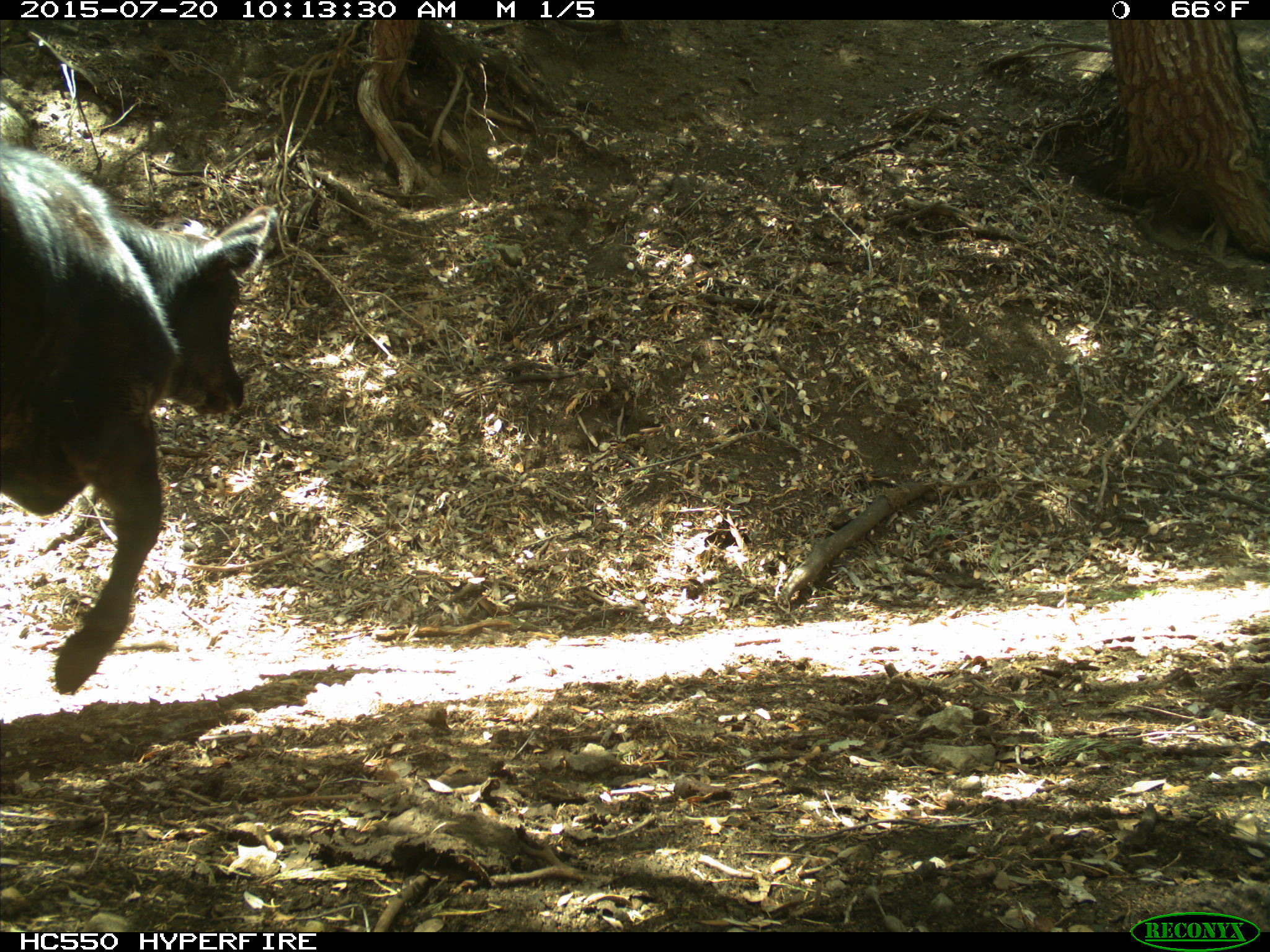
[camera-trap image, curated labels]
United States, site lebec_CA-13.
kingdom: Animalia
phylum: Chordata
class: Mammalia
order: Artiodactyla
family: Bovidae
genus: Bos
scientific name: Bos taurus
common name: domestic cow